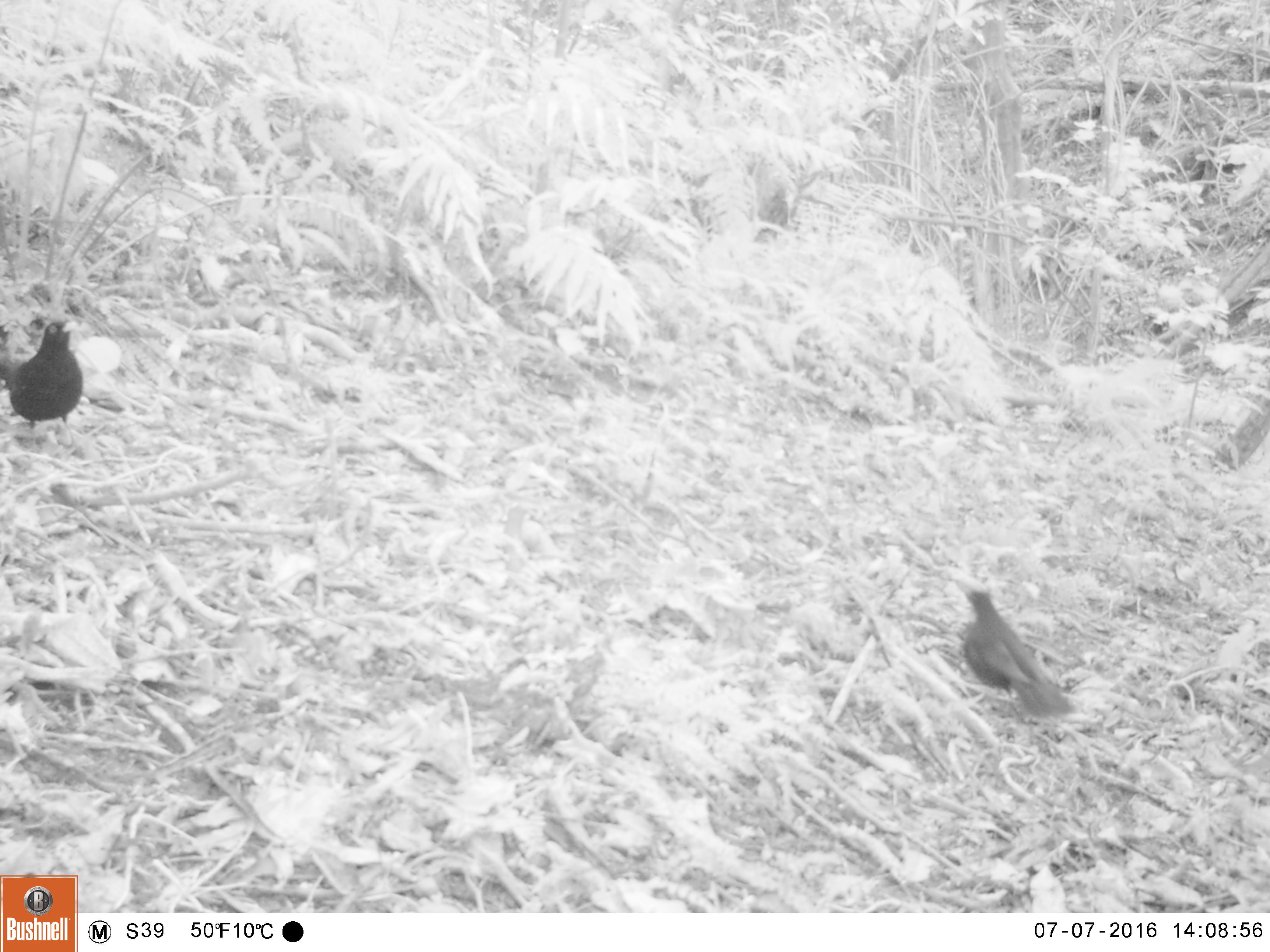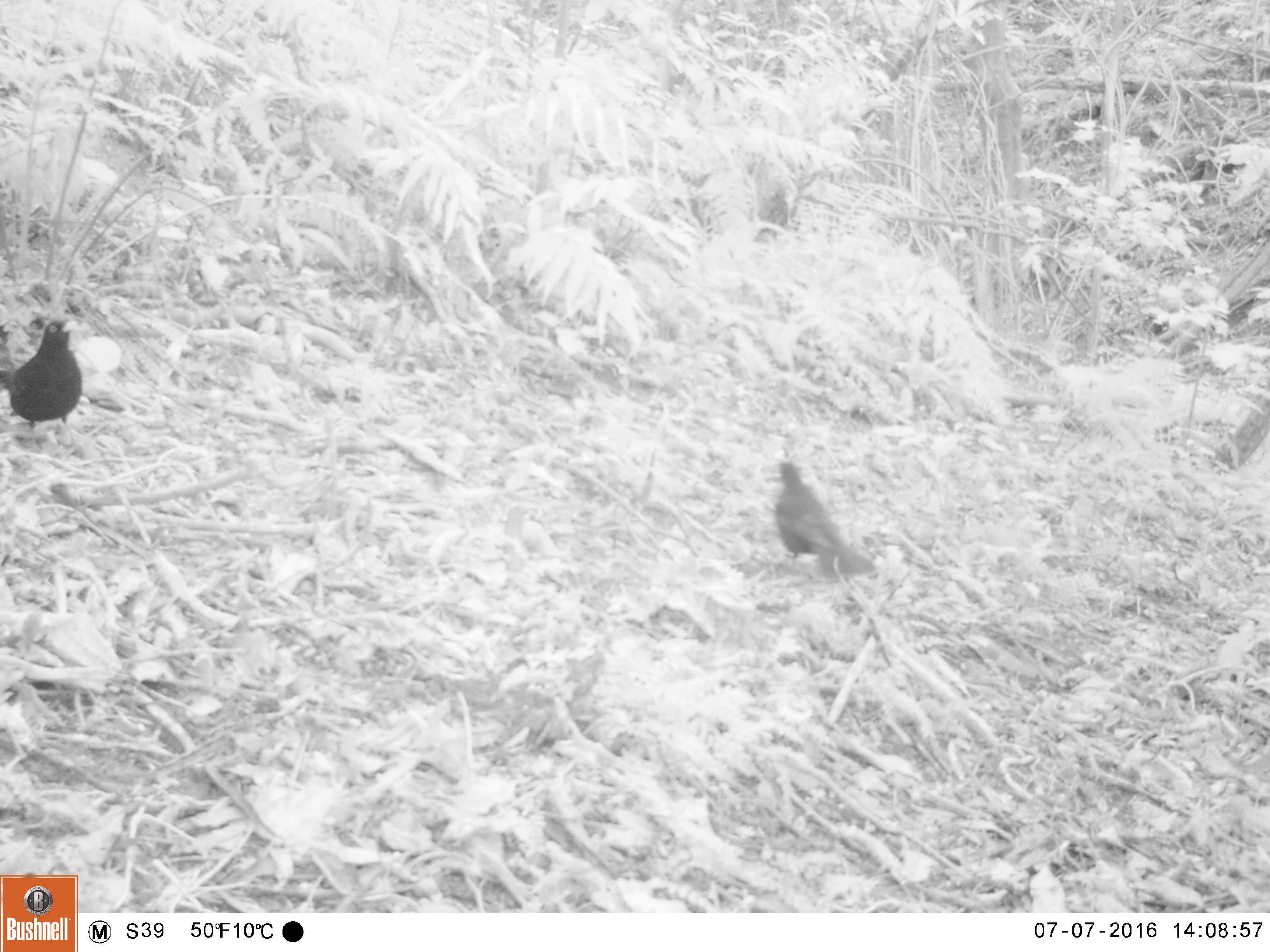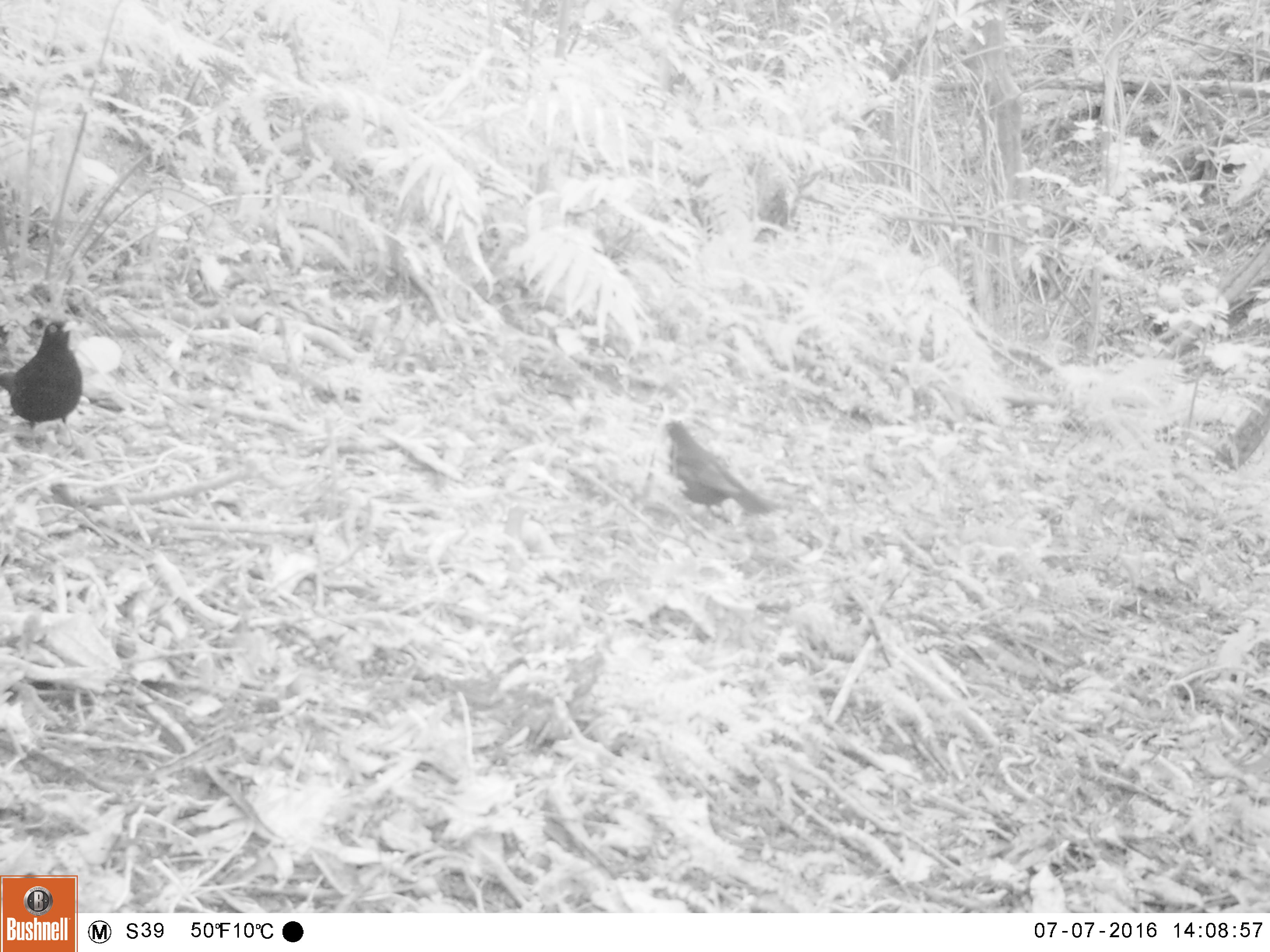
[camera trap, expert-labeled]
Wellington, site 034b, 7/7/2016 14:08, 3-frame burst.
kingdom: Animalia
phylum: Chordata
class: Aves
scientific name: Aves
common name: bird